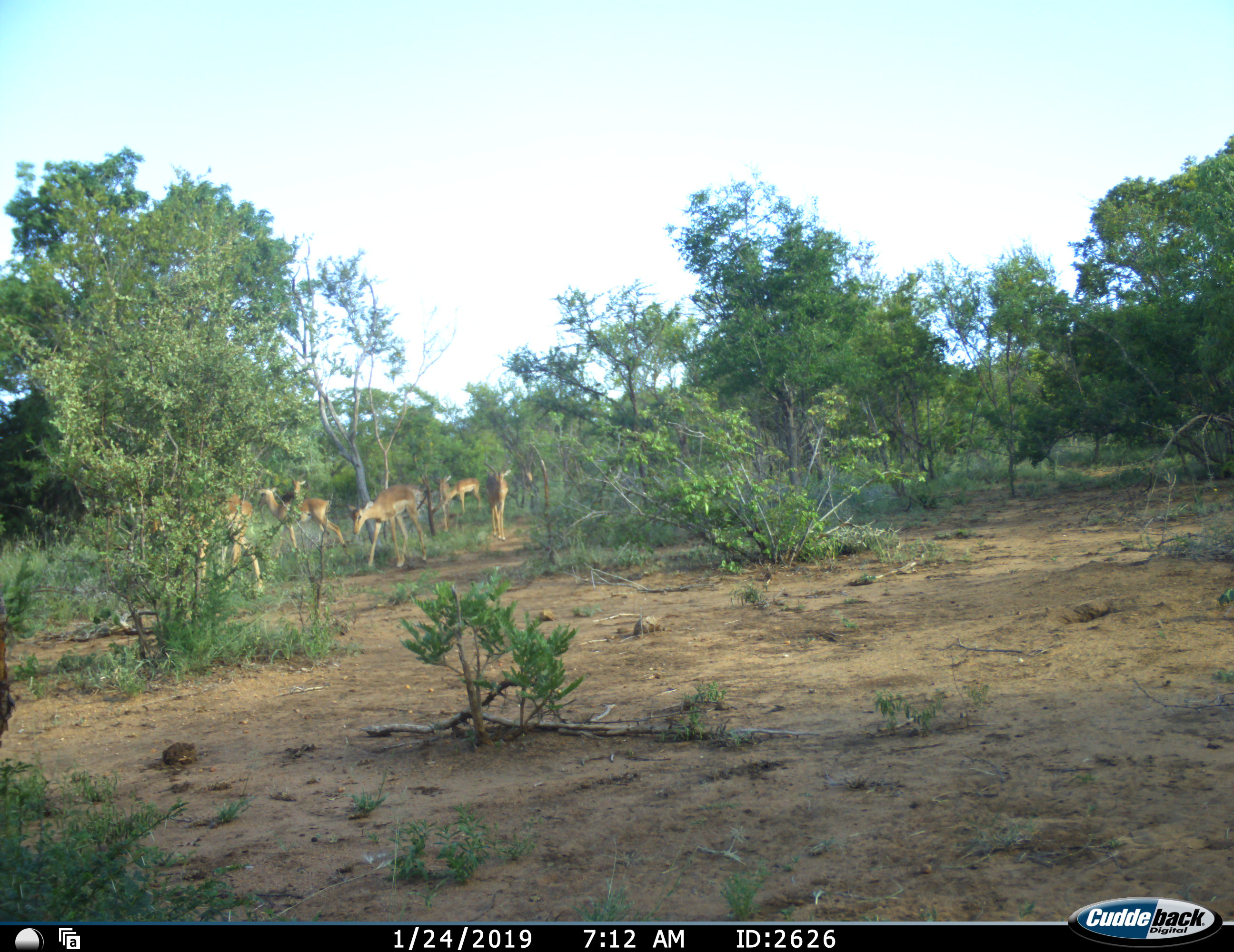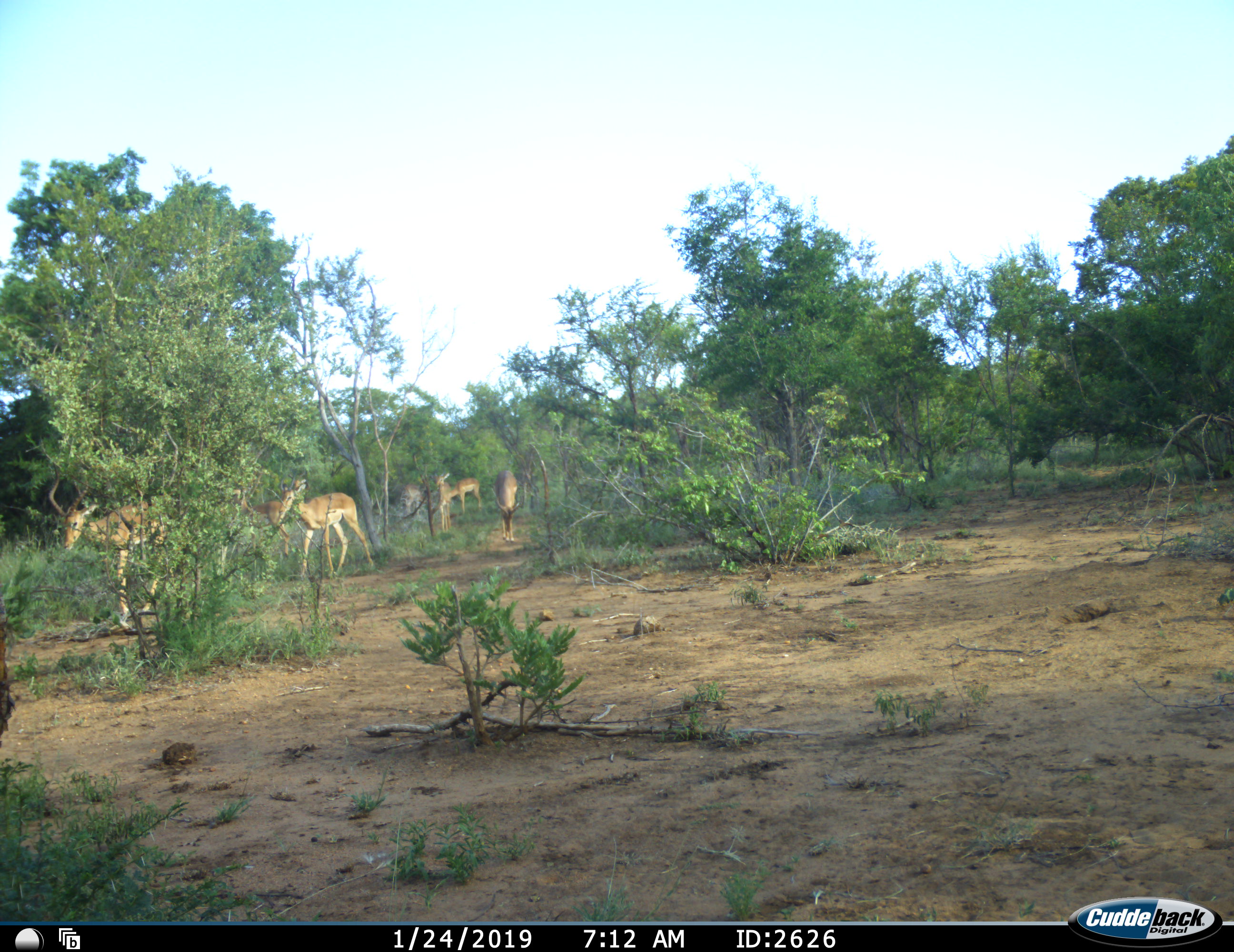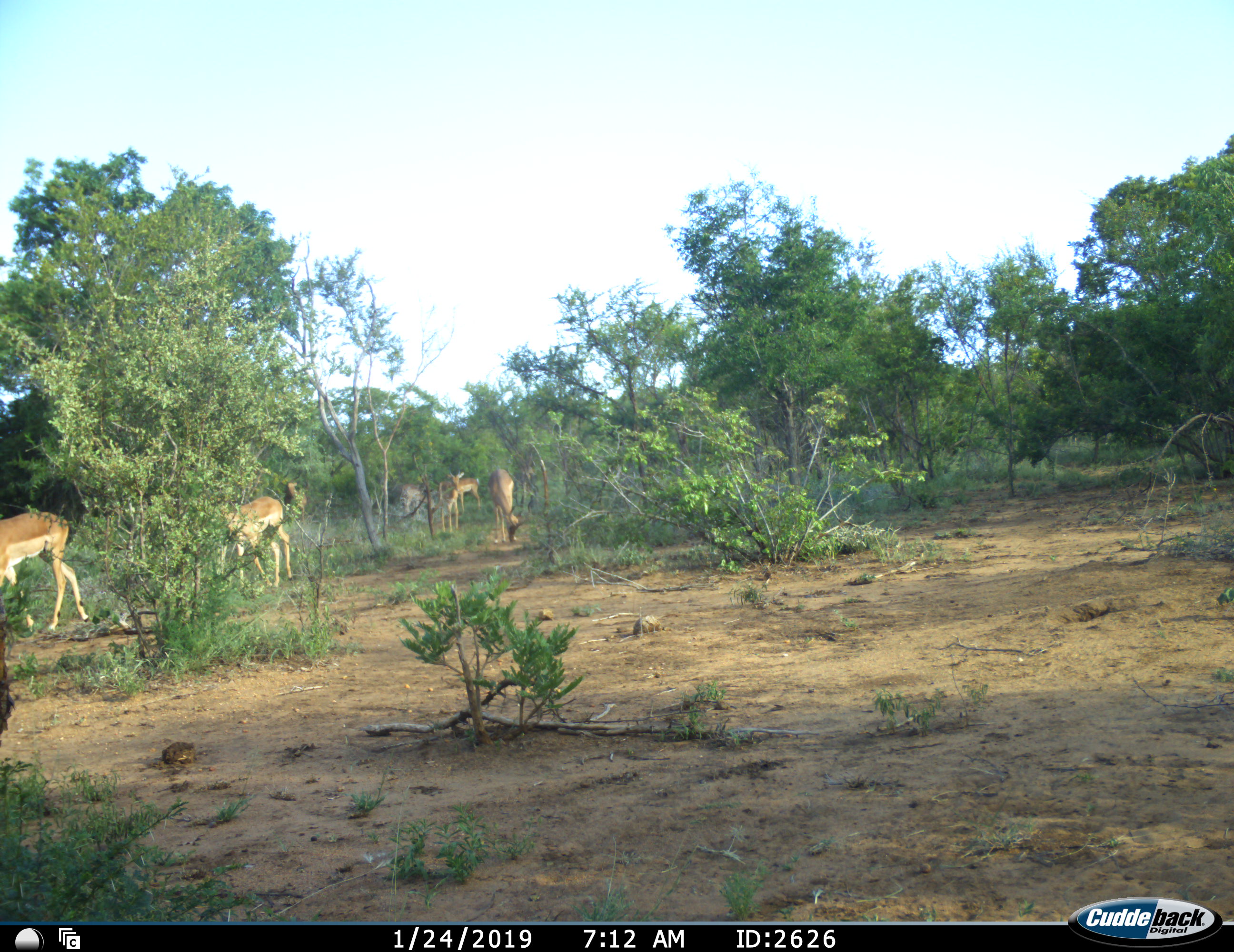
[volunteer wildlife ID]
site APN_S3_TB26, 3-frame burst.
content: unidentified animal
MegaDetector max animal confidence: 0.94